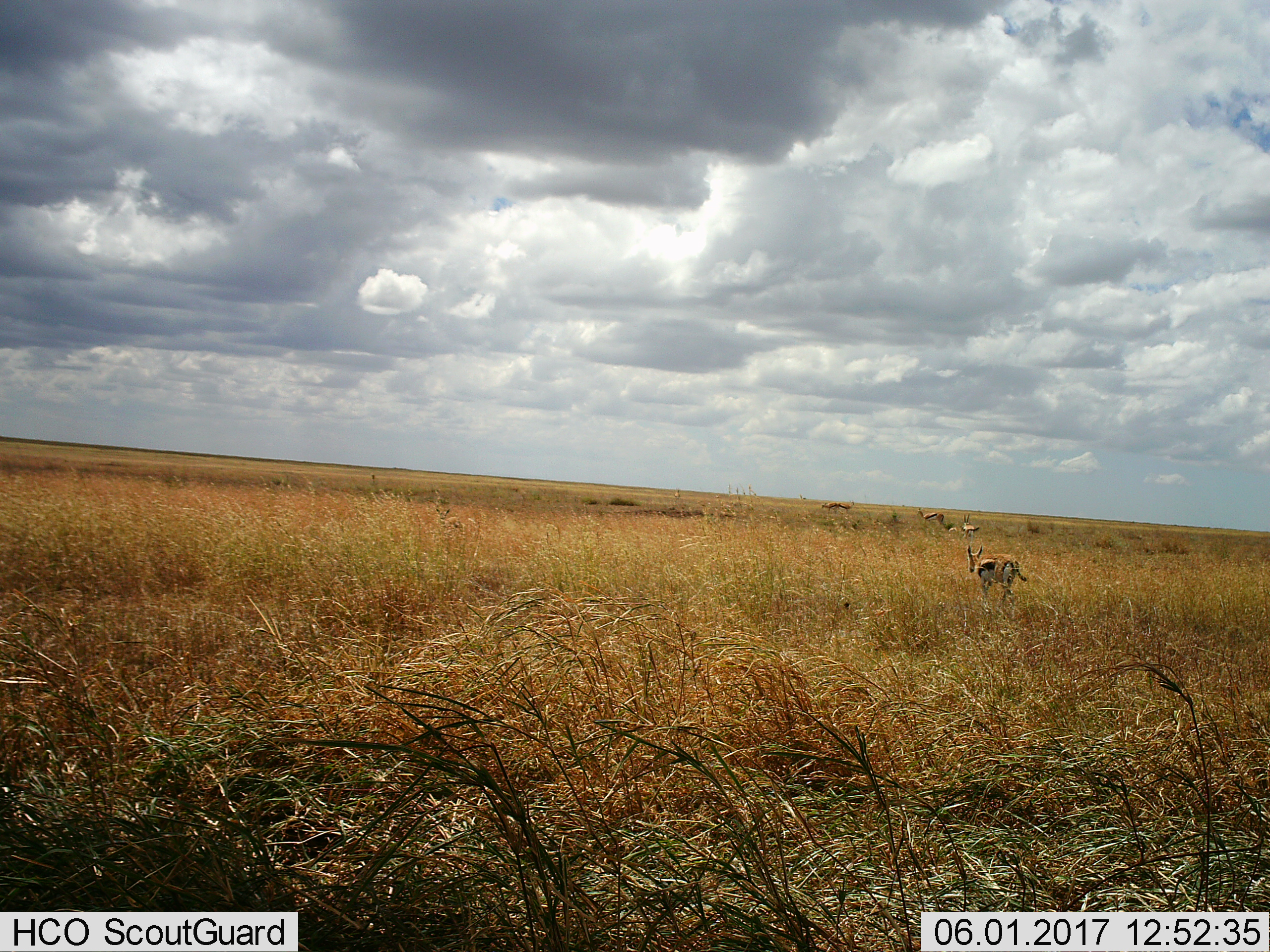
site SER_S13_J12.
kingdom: Animalia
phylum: Chordata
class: Mammalia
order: Artiodactyla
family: Bovidae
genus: Eudorcas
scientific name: Eudorcas thomsonii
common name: thomson's gazelle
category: gazellethomsons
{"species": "gazellethomsons (thomson's gazelle) (Eudorcas thomsonii)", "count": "5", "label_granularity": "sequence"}